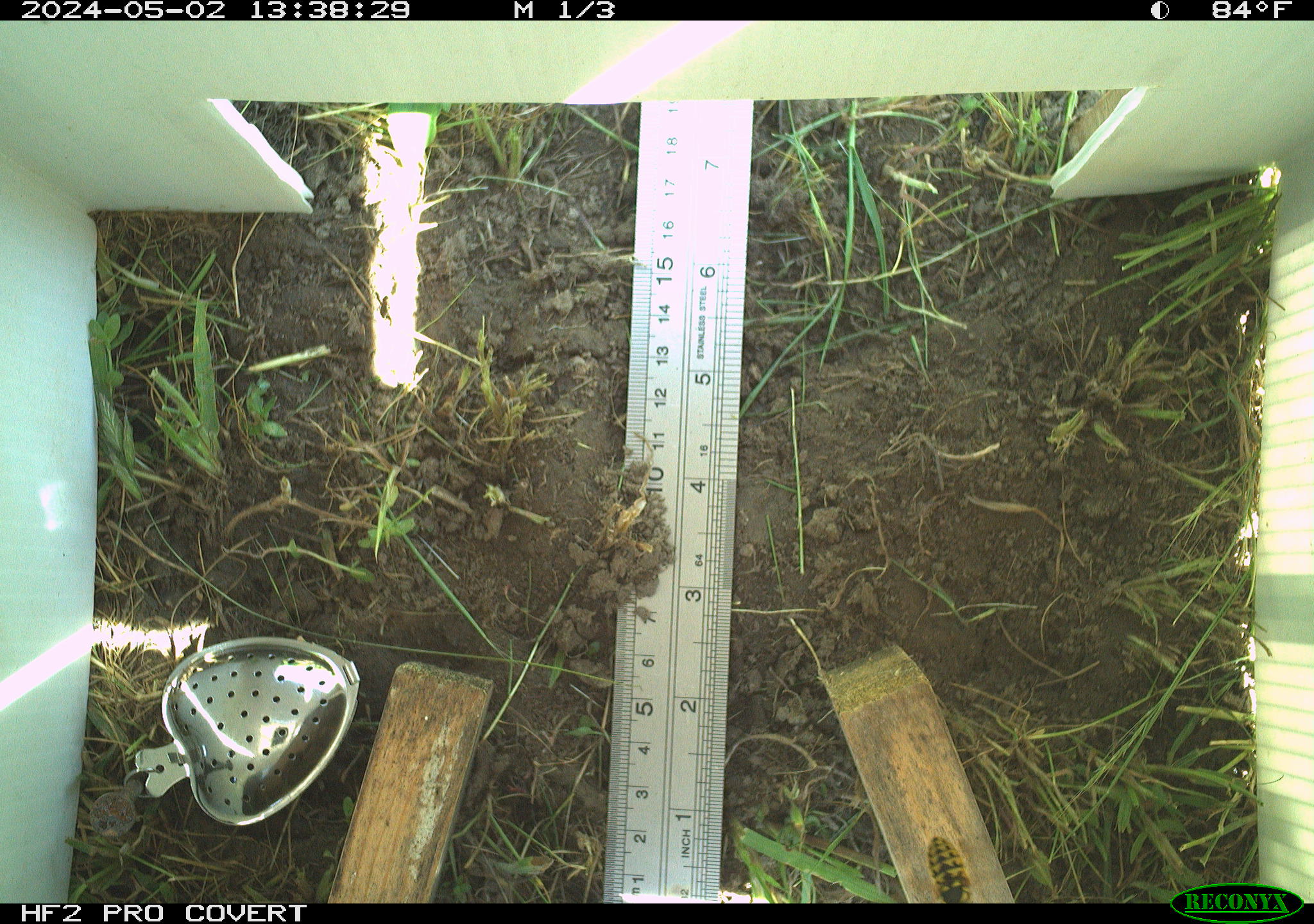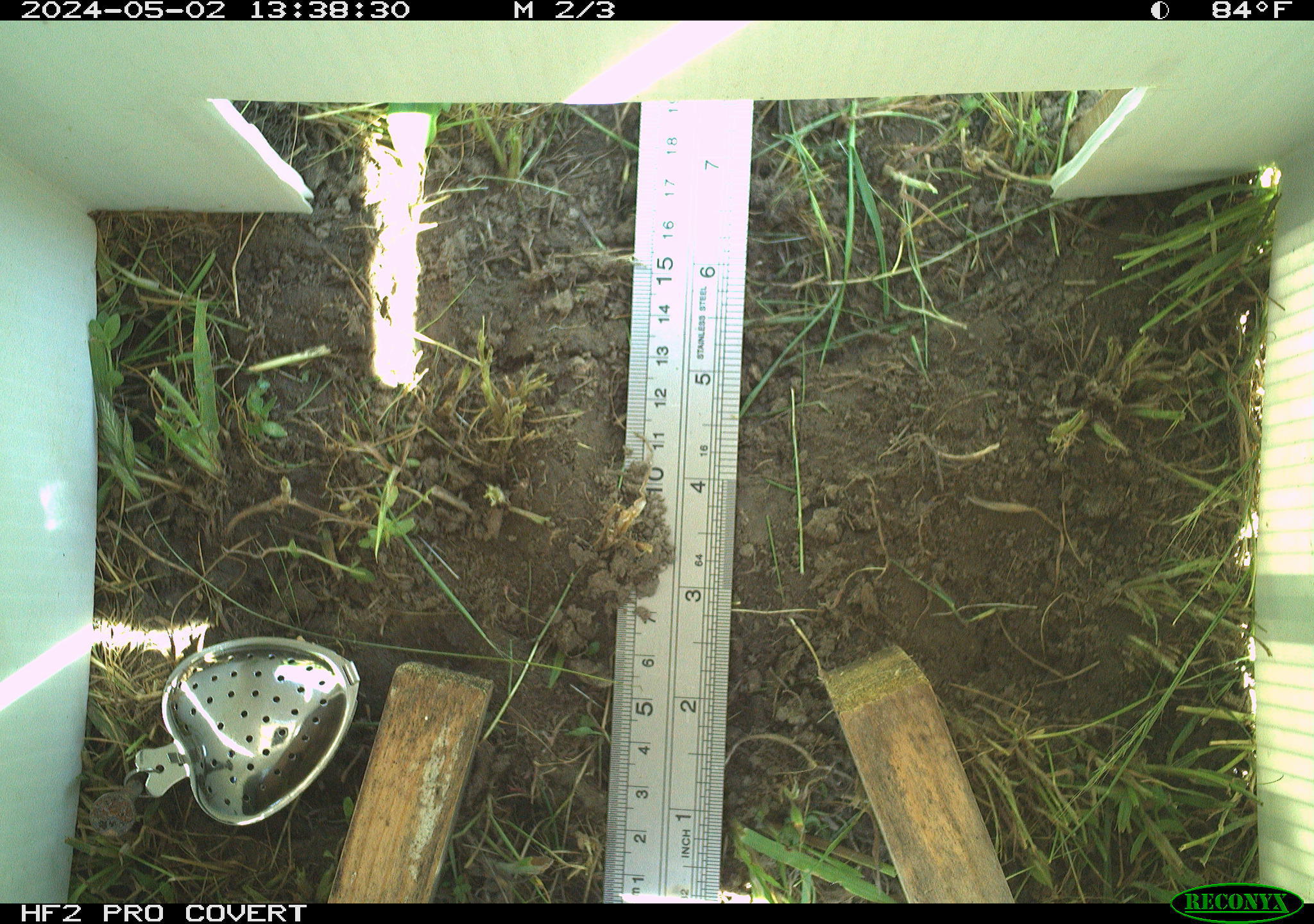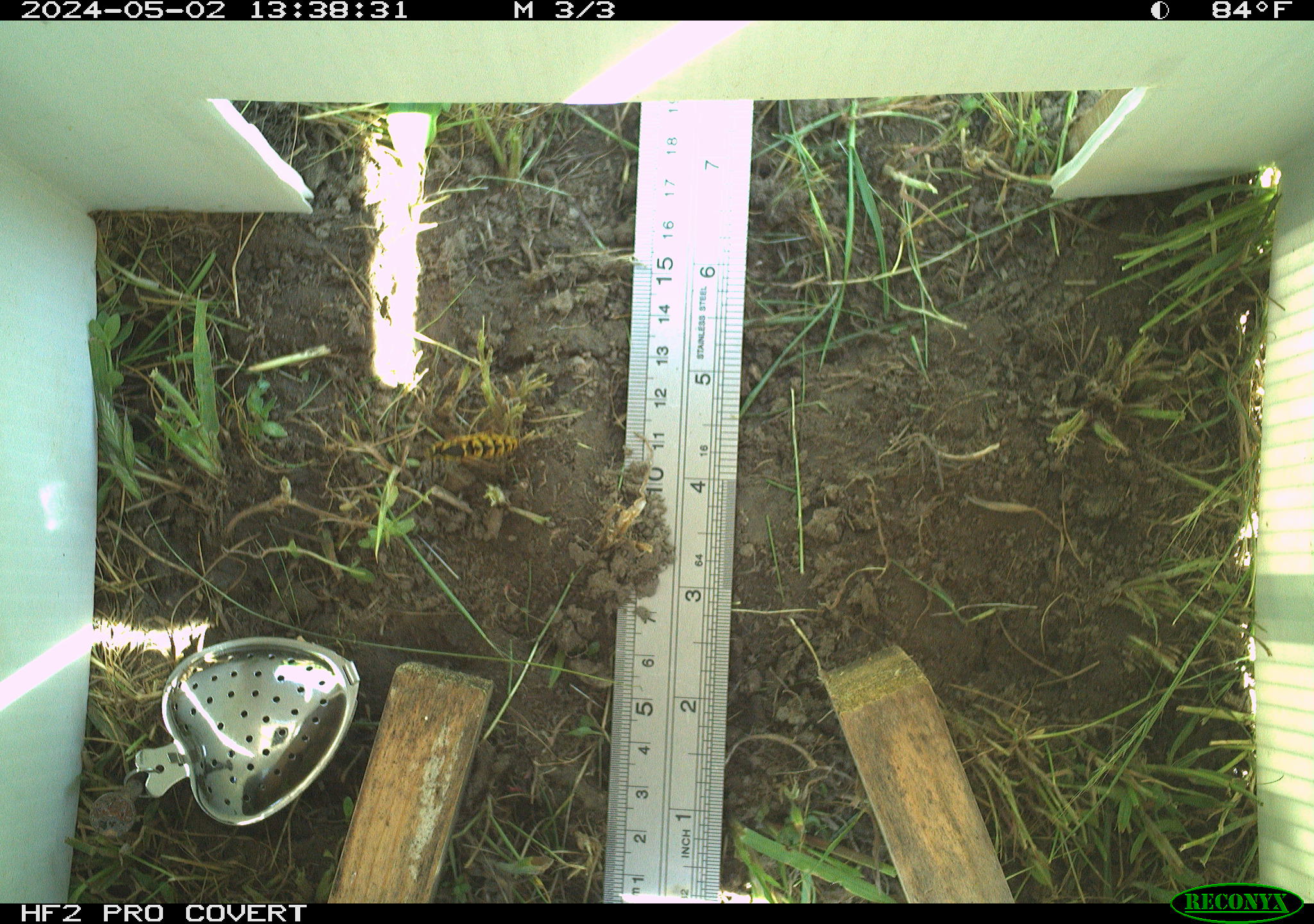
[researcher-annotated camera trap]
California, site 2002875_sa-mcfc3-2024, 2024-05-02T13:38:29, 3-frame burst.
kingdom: Animalia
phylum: Arthropoda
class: Insecta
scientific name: Insecta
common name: insect